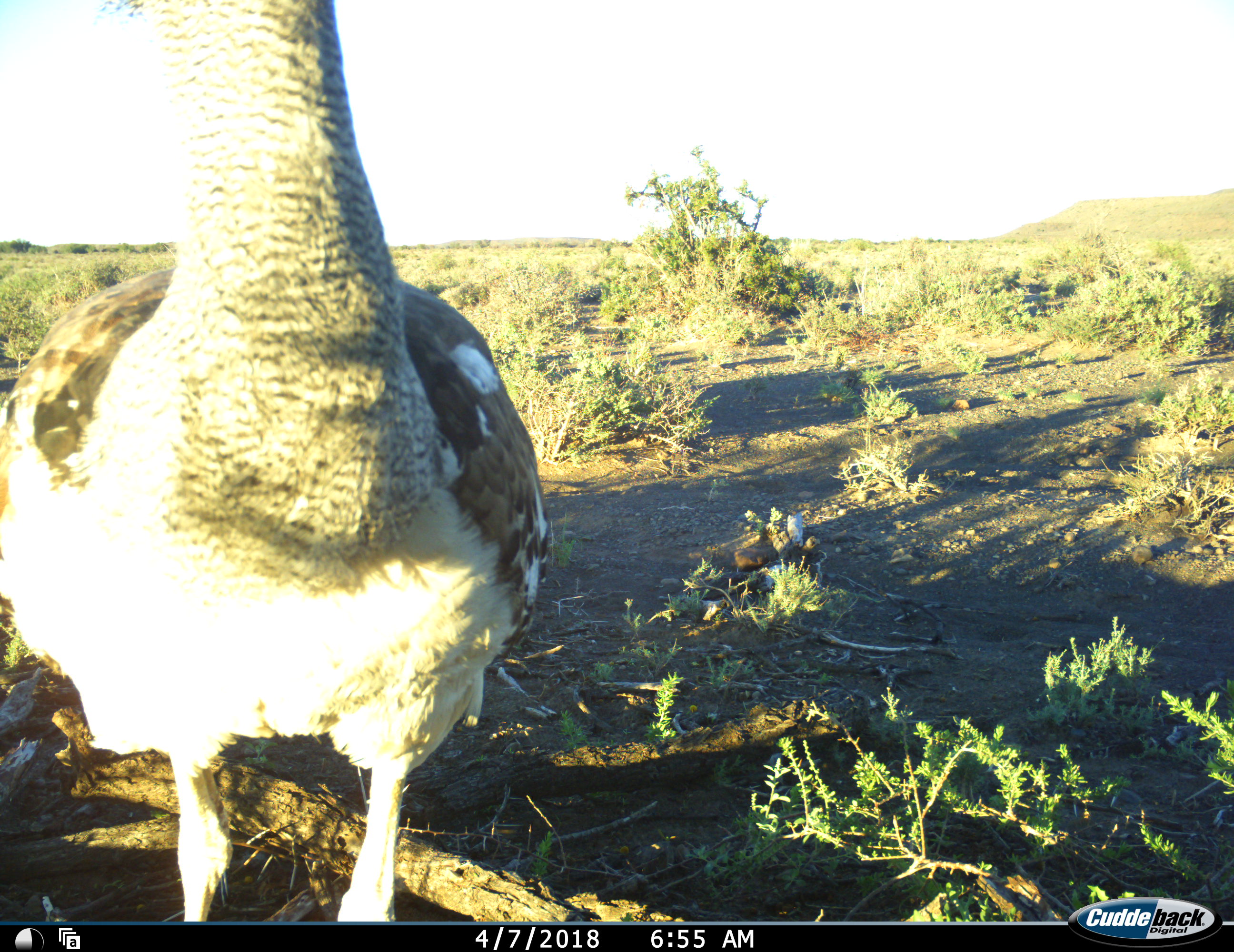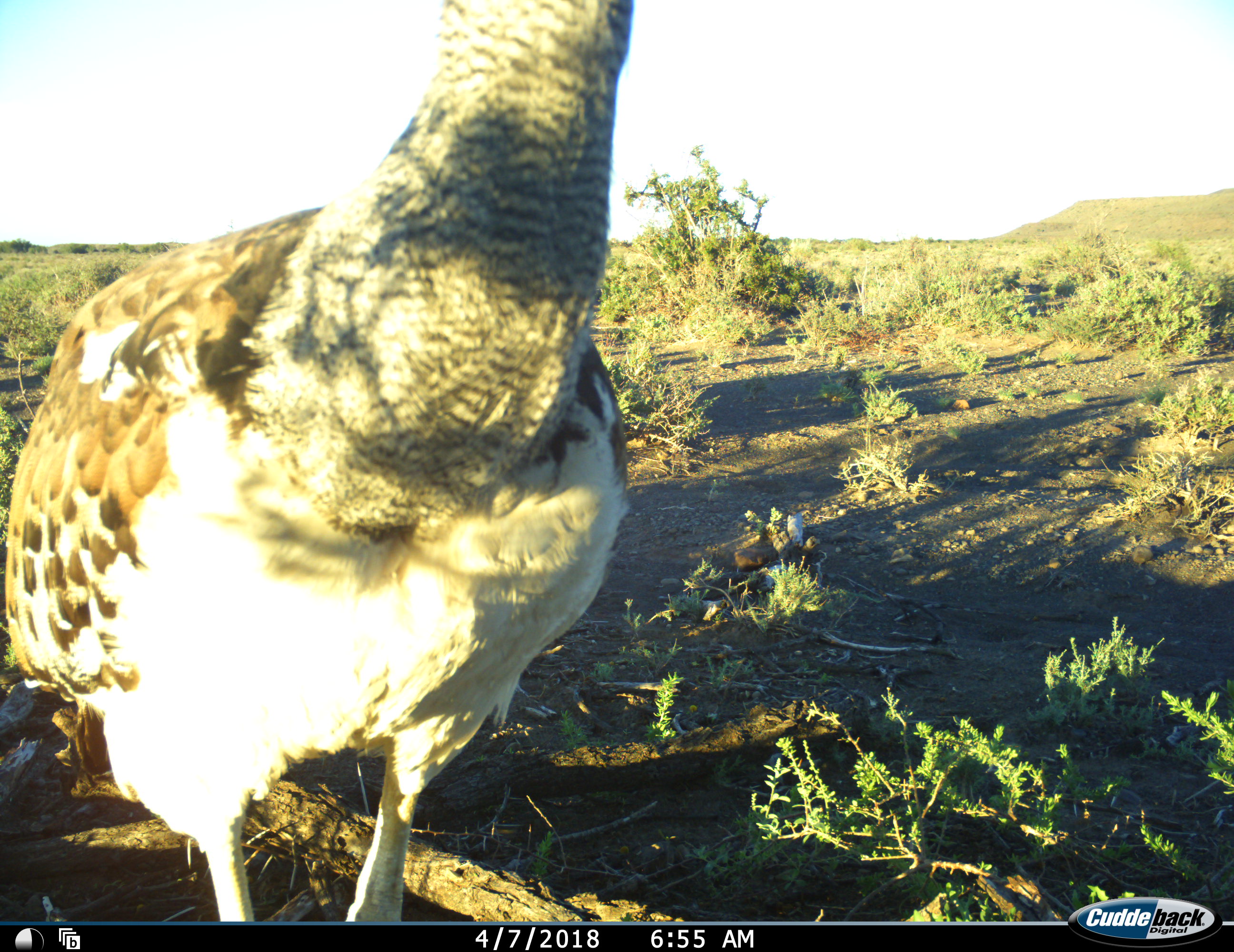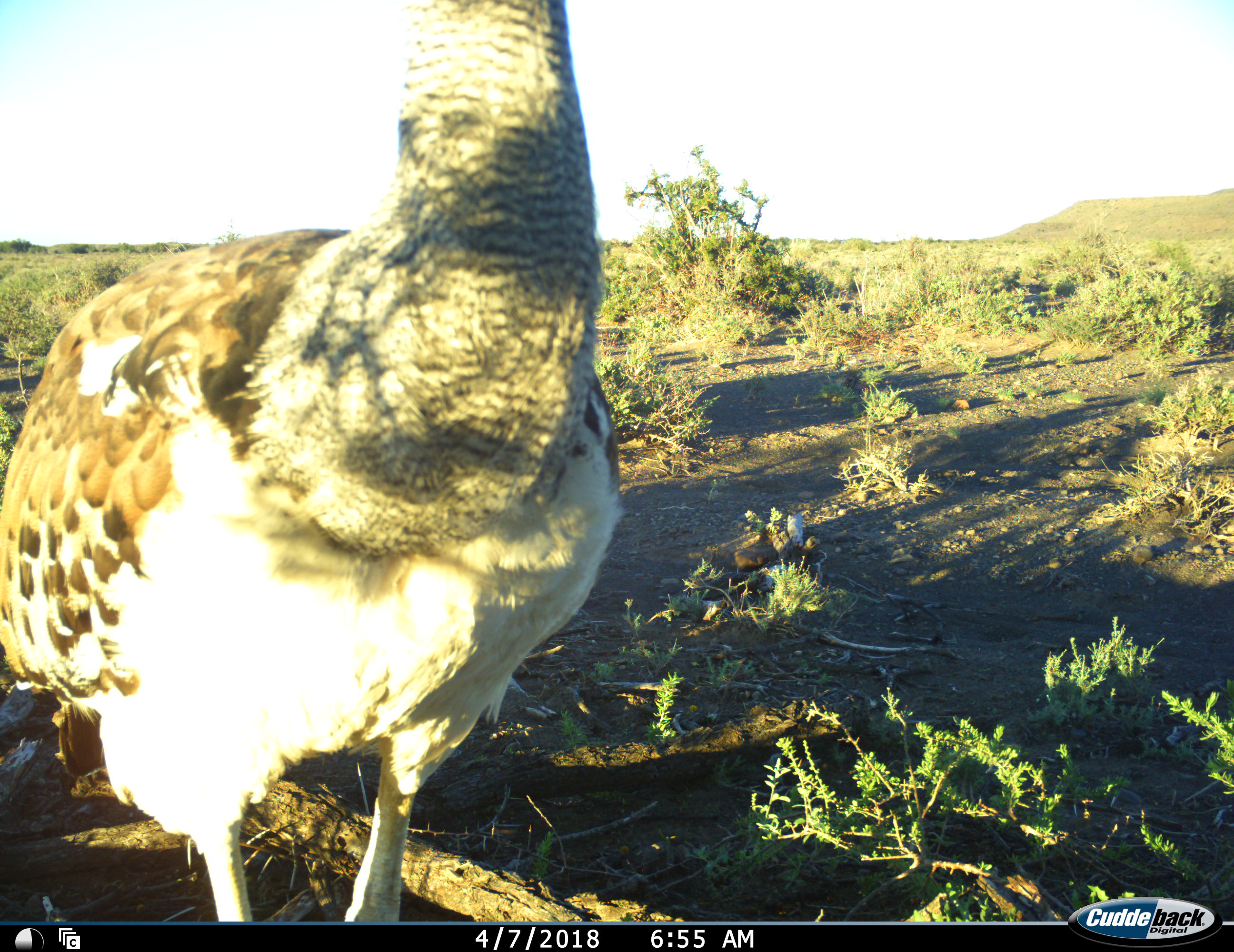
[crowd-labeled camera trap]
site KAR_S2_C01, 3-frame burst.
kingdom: Animalia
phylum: Chordata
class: Aves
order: Otidiformes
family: Otididae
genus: Ardeotis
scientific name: Ardeotis kori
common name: kori bustard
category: bustardkori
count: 1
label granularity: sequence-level